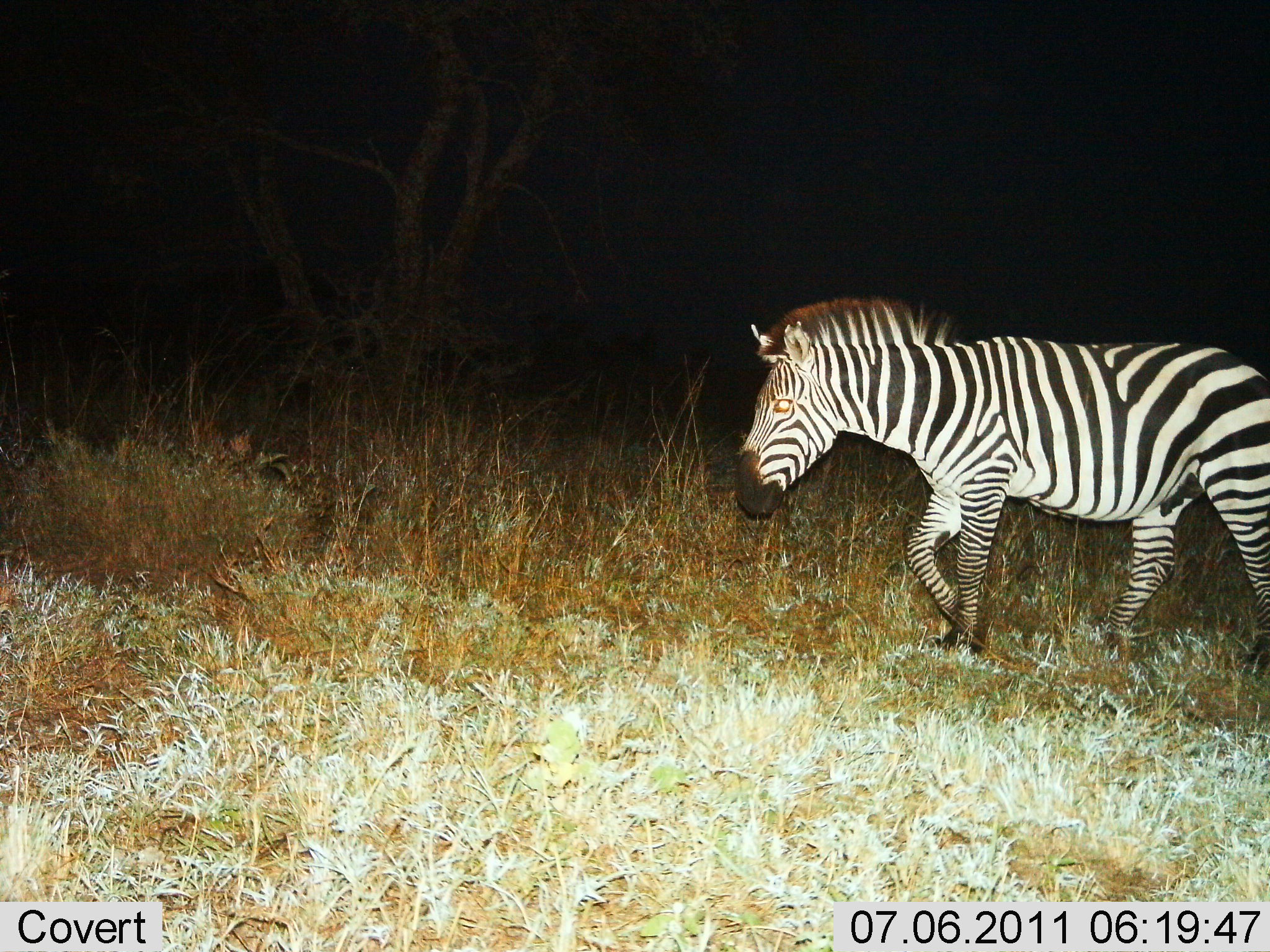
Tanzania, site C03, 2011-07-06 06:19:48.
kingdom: Animalia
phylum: Chordata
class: Mammalia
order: Perissodactyla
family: Equidae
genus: Equus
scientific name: Equus quagga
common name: plains zebra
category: zebra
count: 1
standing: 14%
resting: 0%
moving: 100%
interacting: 0%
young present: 0%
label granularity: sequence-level